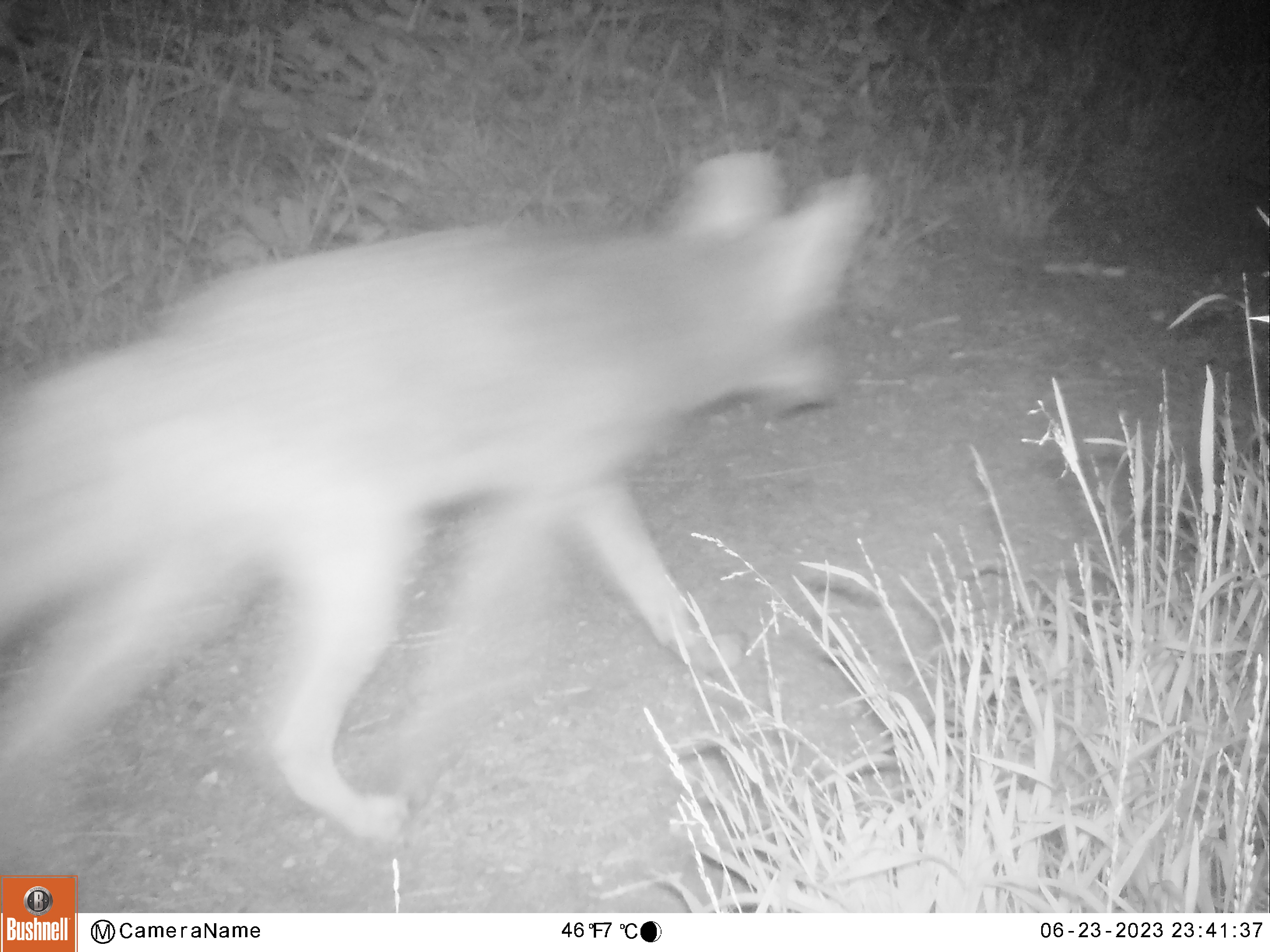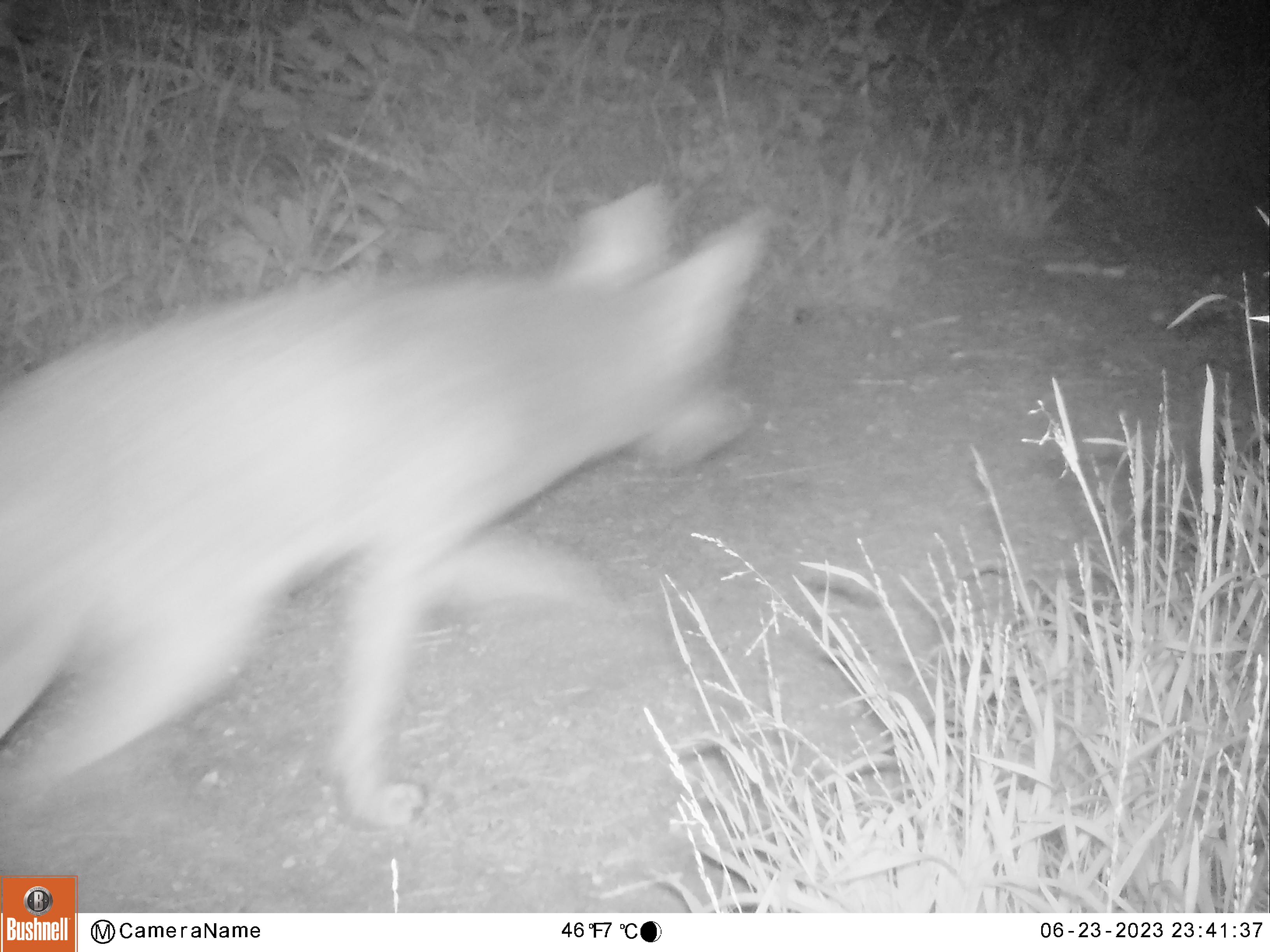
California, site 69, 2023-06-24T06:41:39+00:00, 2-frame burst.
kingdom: Animalia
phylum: Chordata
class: Mammalia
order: Carnivora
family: Canidae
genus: Canis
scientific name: Canis latrans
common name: coyote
Coyote (Canis latrans).